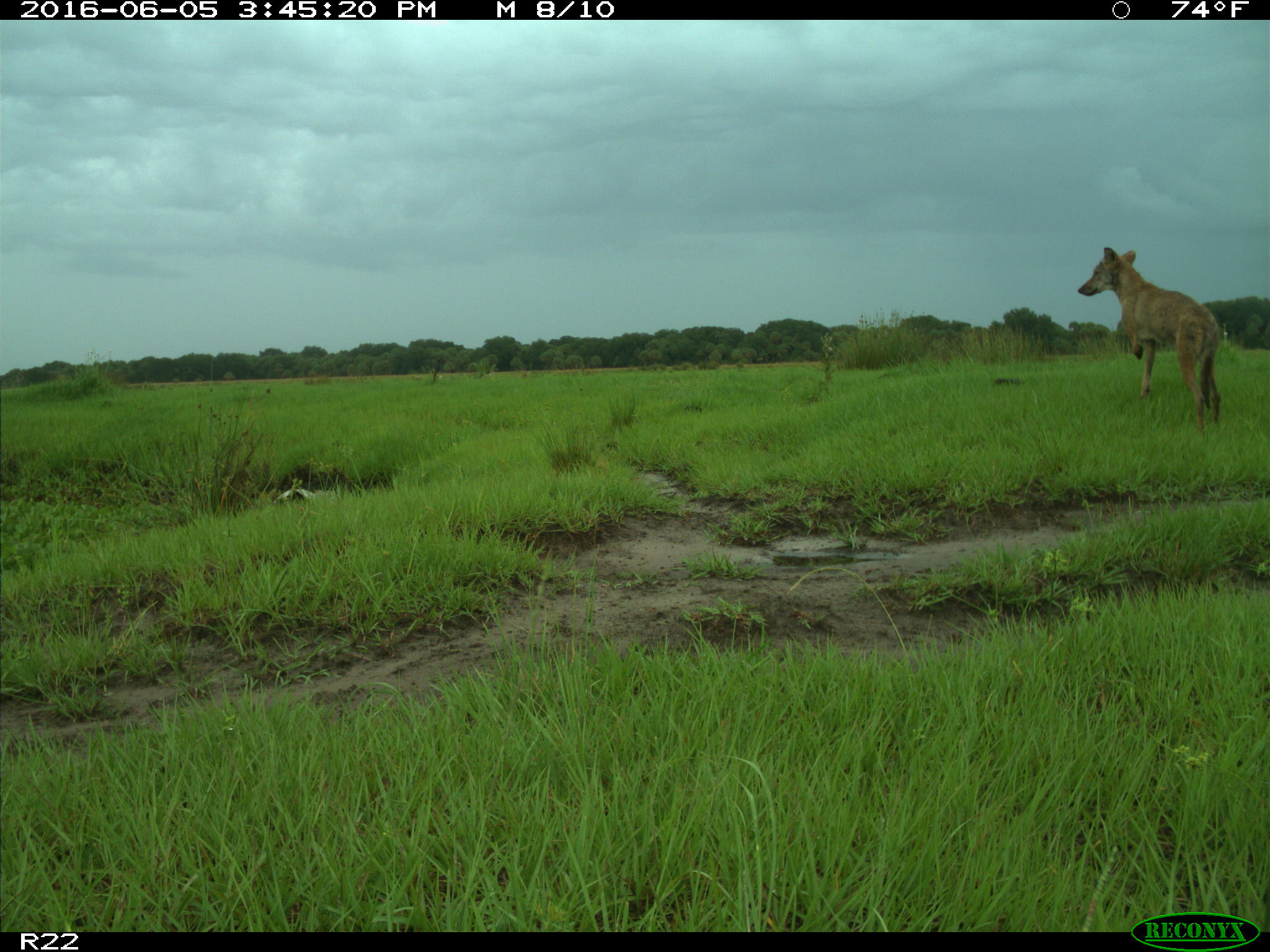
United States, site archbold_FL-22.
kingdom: Animalia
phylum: Chordata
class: Mammalia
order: Carnivora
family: Canidae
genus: Canis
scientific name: Canis latrans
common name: coyote